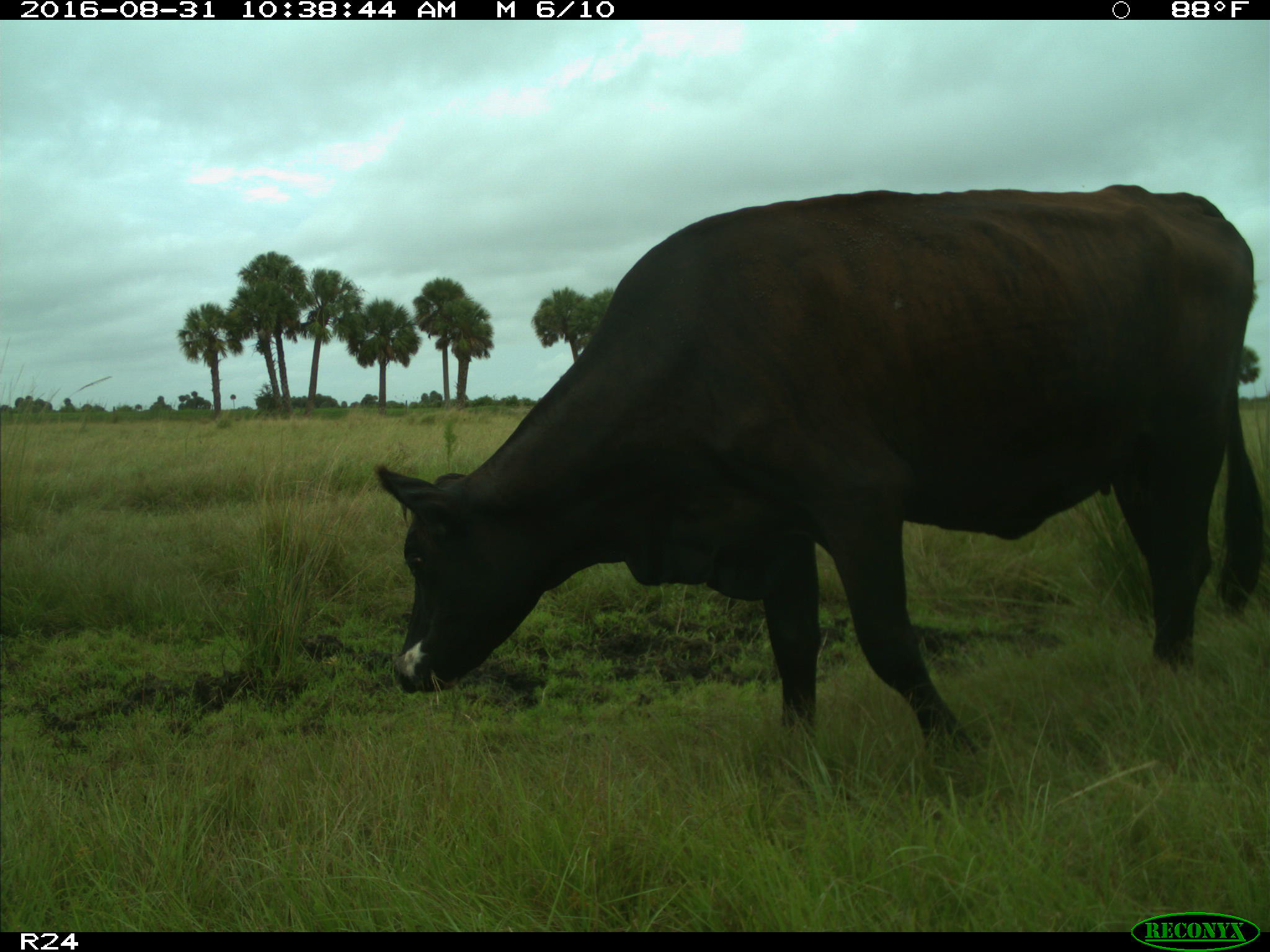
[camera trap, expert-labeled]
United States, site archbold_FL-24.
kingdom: Animalia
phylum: Chordata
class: Mammalia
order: Artiodactyla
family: Bovidae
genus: Bos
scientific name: Bos taurus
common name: domestic cow